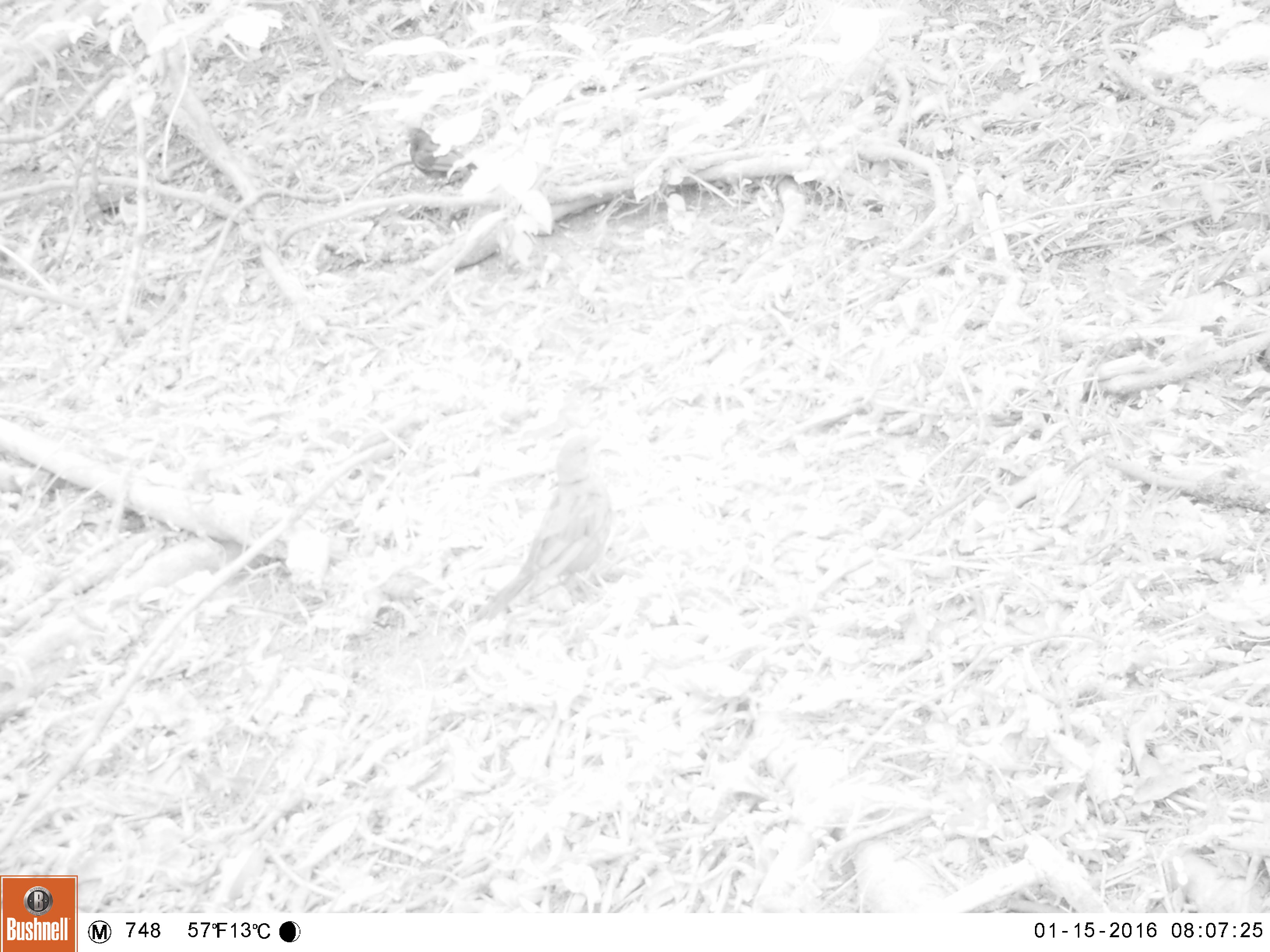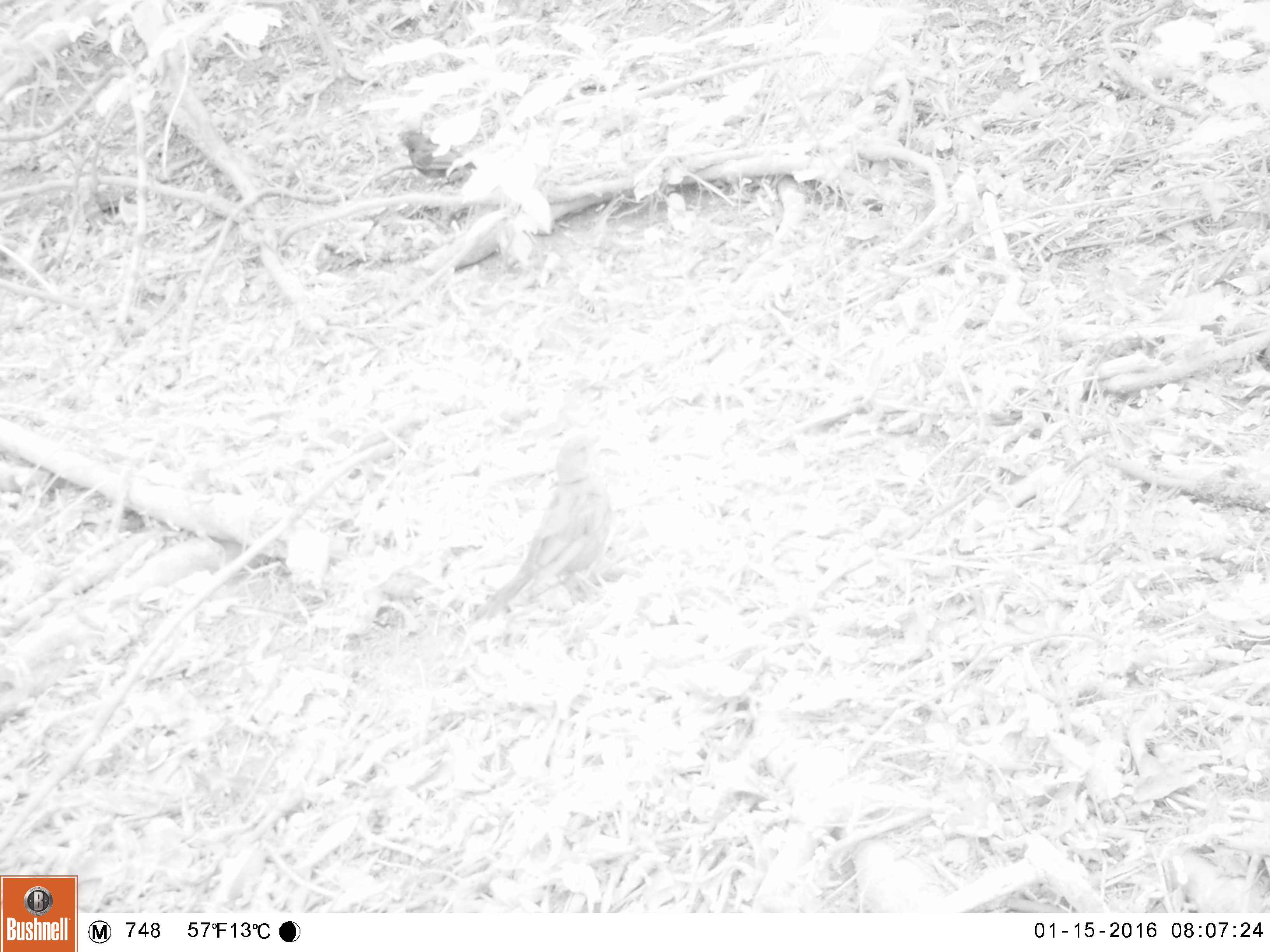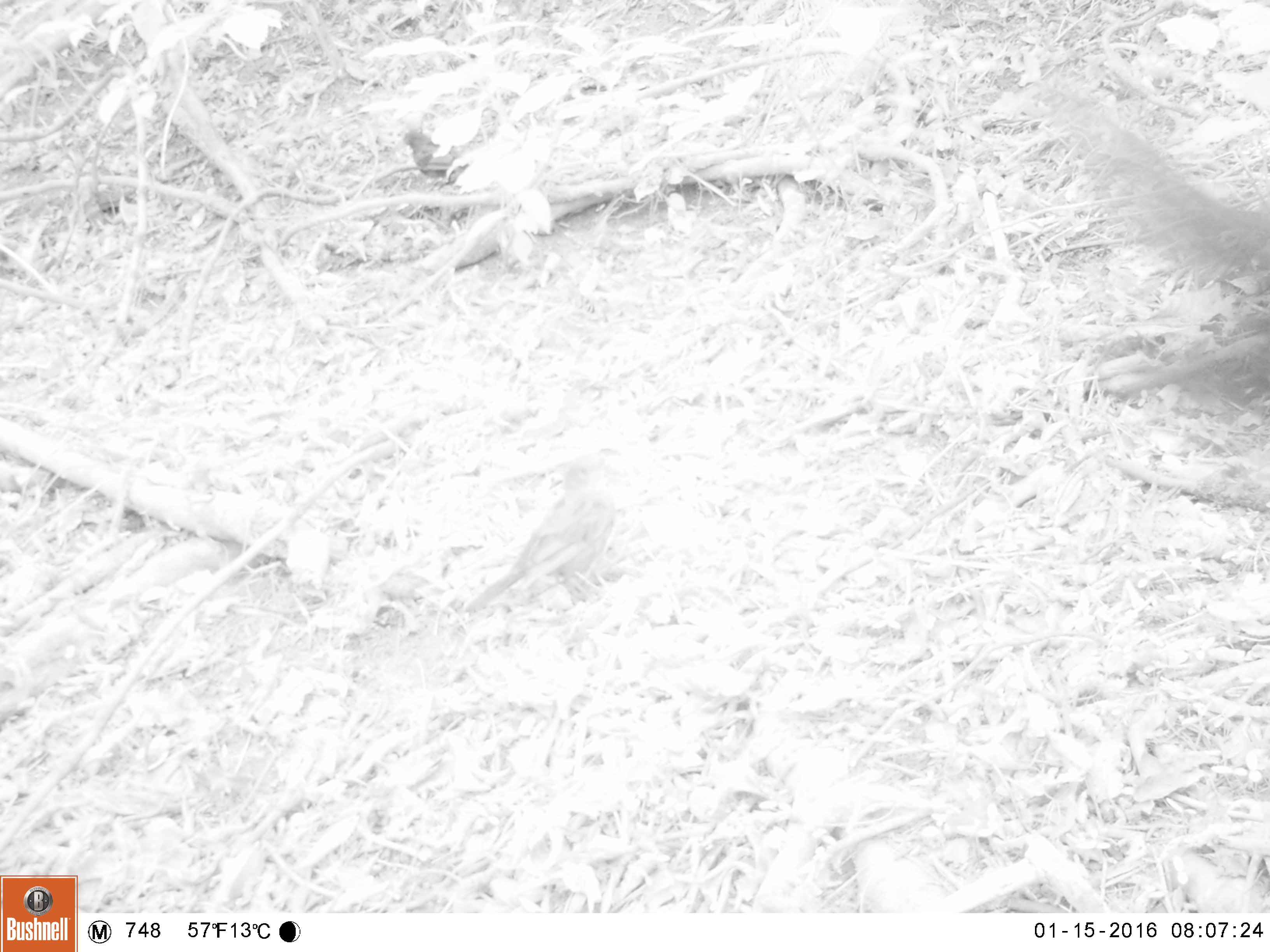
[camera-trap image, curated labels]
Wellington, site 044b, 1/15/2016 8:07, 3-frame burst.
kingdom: Animalia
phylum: Chordata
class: Aves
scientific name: Aves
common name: bird